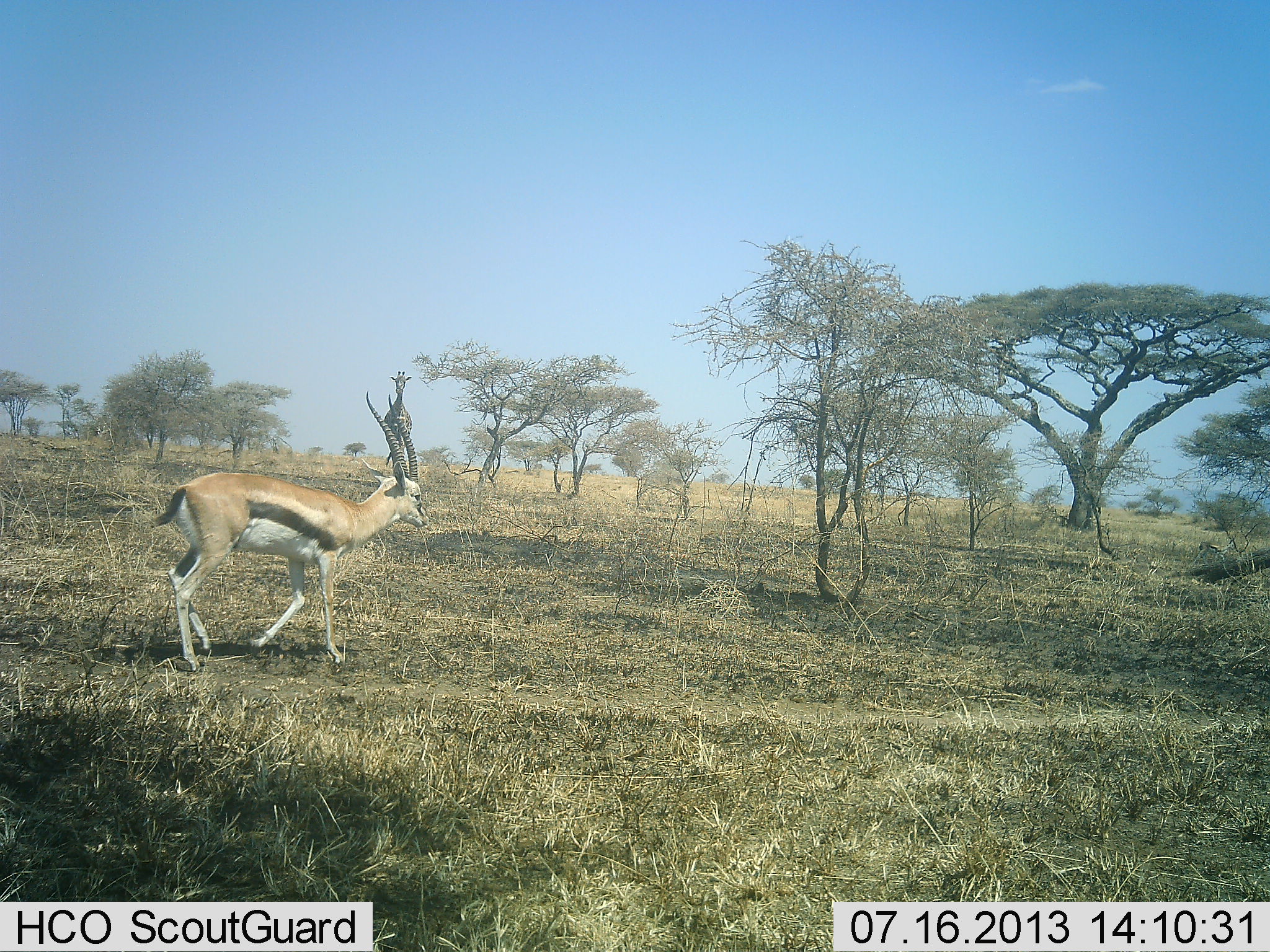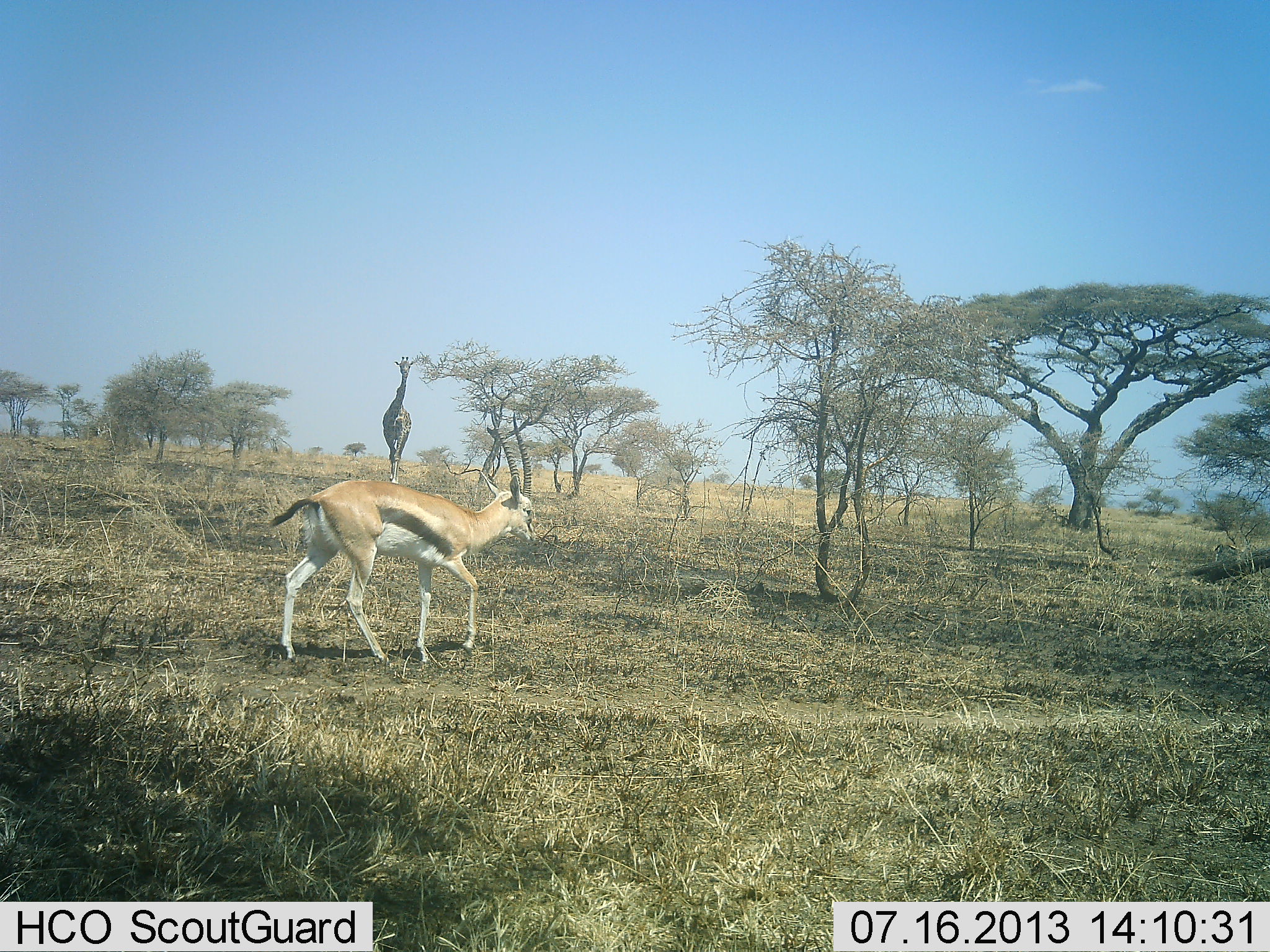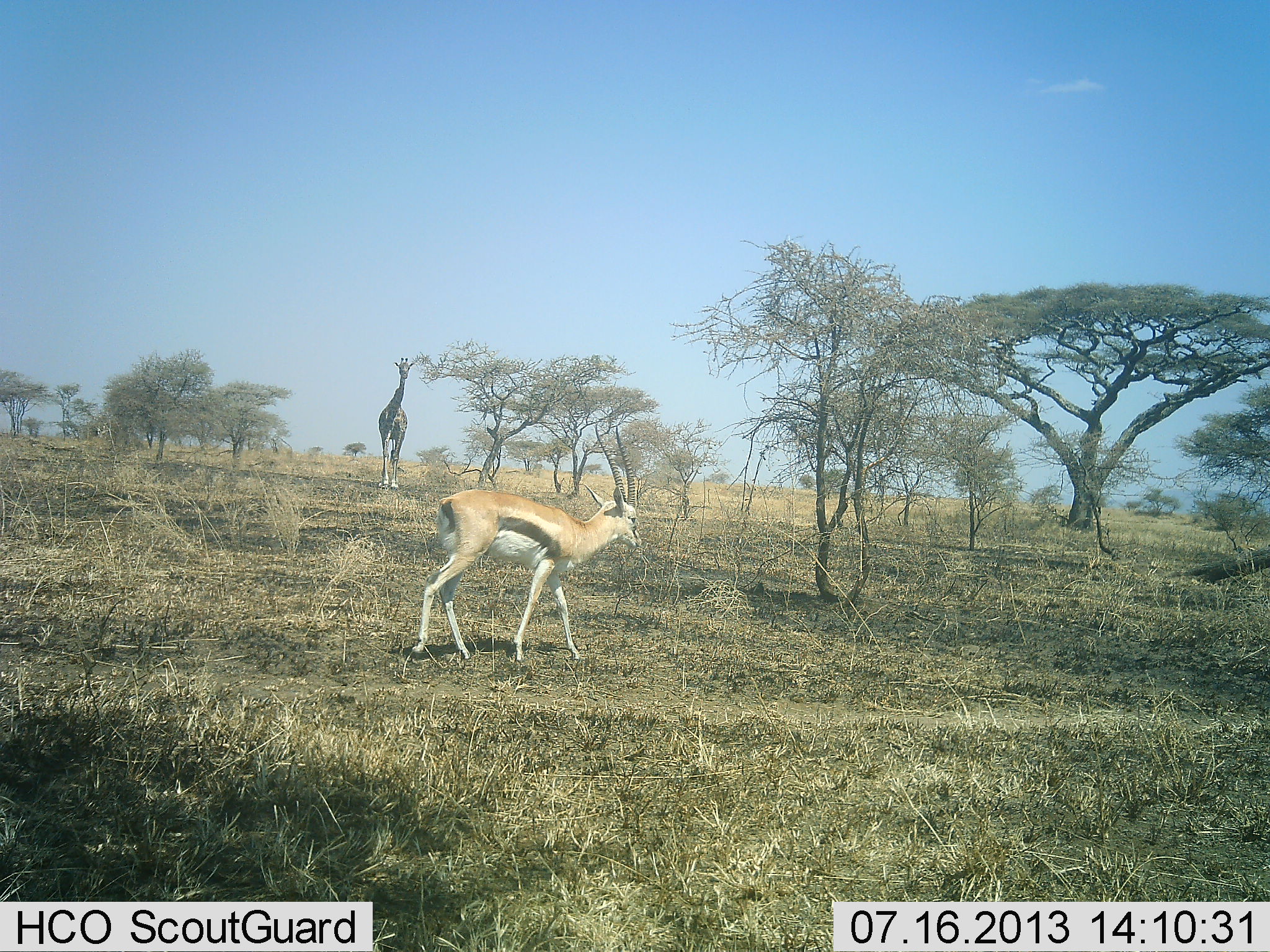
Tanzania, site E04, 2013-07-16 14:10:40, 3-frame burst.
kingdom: Animalia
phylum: Chordata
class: Mammalia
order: Artiodactyla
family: Bovidae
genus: Eudorcas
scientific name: Eudorcas thomsonii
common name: thomson's gazelle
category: gazellethomsons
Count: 1.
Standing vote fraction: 11%.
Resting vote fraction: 0%.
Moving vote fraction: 89%.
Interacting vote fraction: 0%.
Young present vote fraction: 0%.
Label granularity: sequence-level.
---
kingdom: Animalia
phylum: Chordata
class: Mammalia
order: Artiodactyla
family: Giraffidae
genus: Giraffa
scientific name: Giraffa camelopardalis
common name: giraffe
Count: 1.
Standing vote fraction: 18%.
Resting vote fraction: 0%.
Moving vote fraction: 84%.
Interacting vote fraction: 0%.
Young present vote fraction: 0%.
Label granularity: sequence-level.